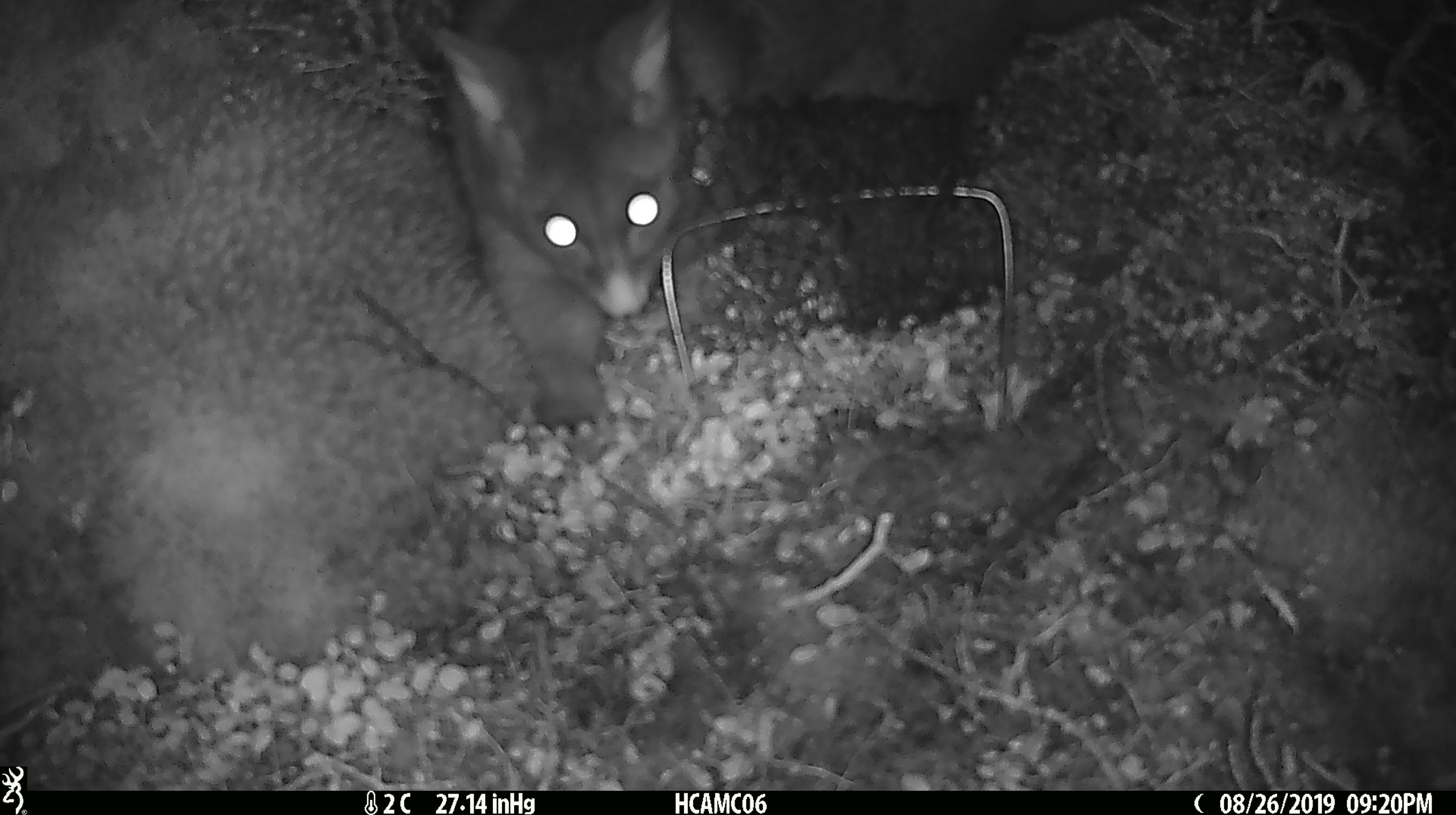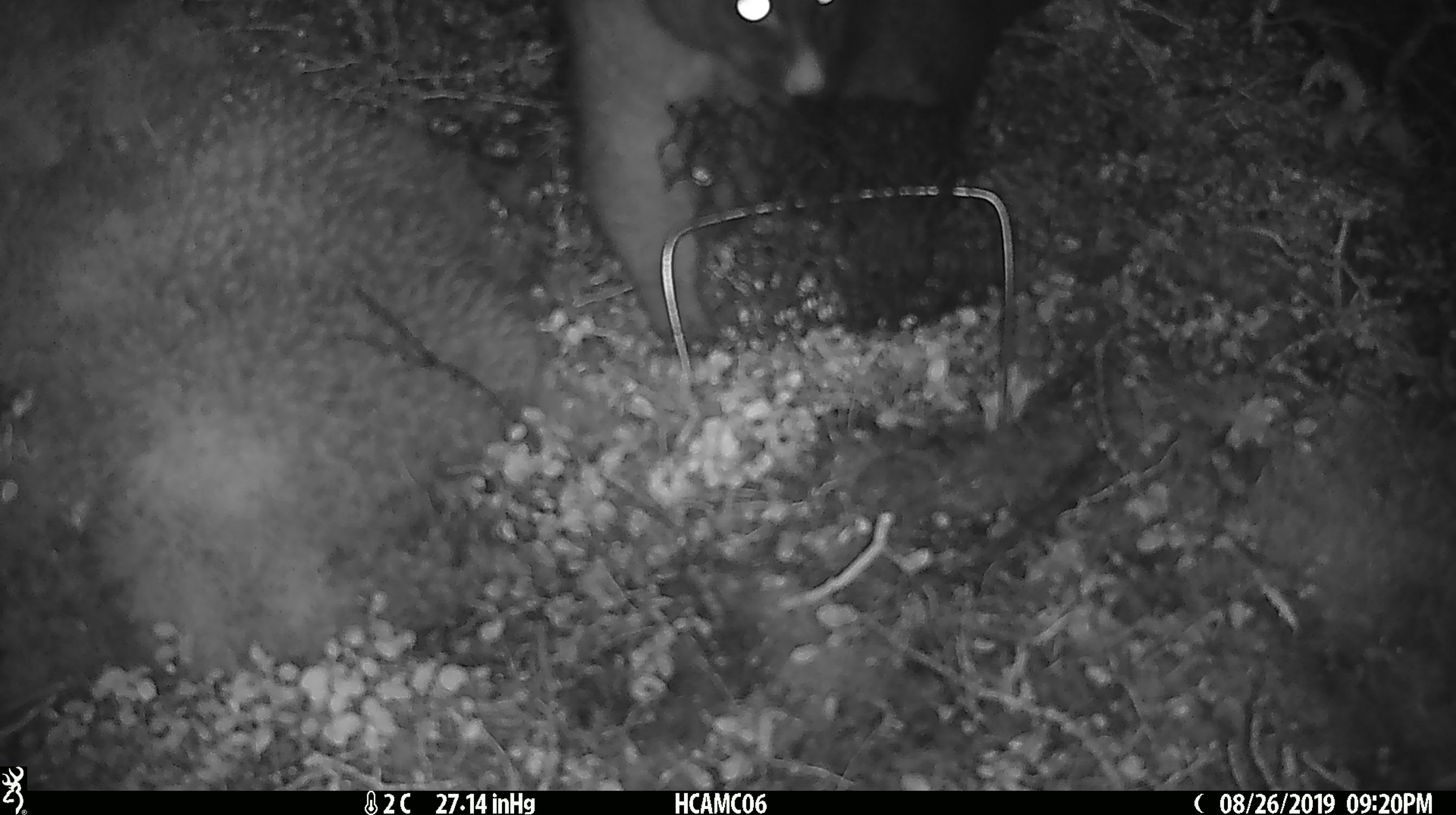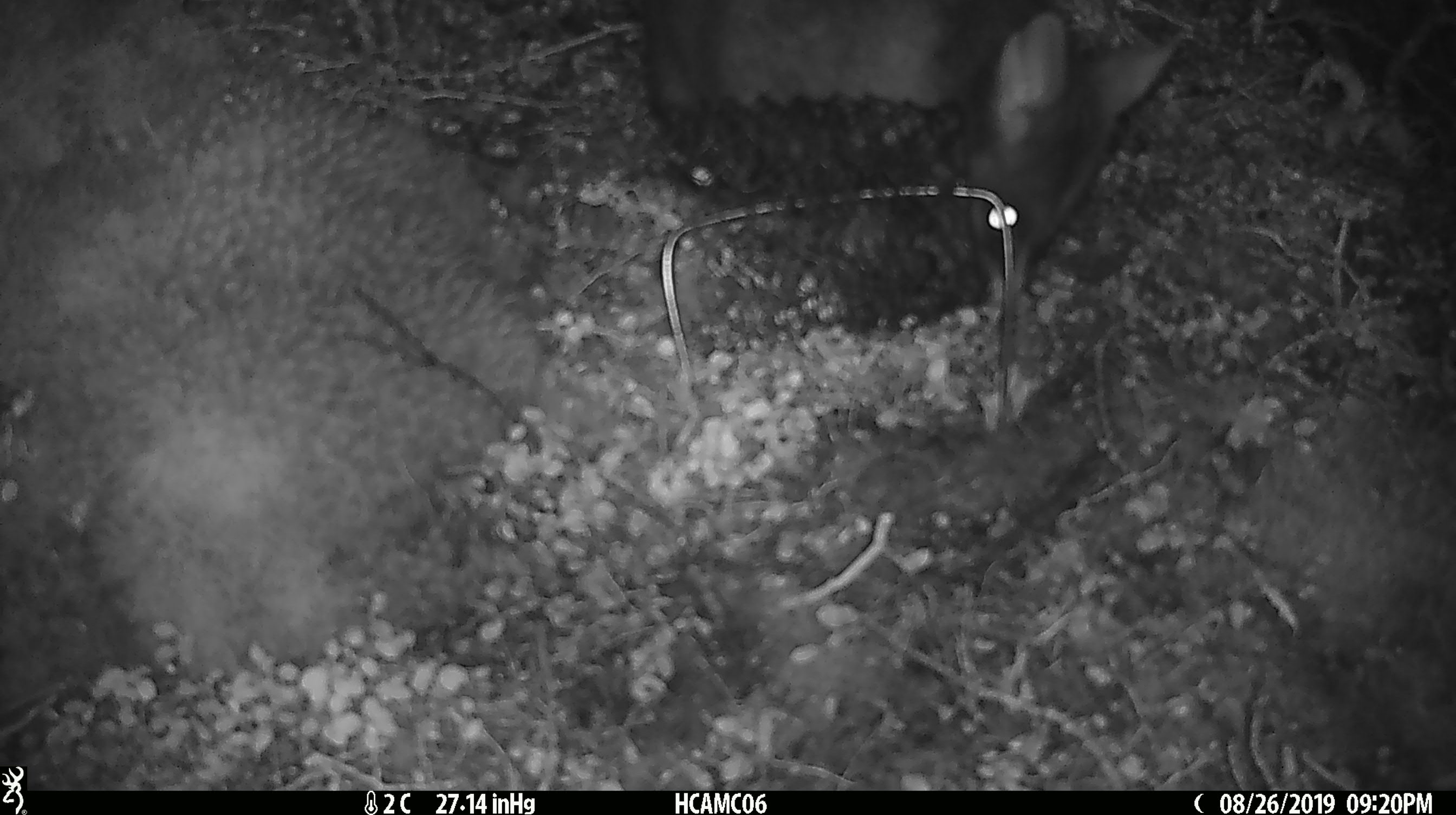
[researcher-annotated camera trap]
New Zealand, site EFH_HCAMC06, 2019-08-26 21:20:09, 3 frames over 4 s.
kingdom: Animalia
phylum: Chordata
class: Mammalia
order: Diprotodontia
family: Phalangeridae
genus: Trichosurus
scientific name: Trichosurus vulpecula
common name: common brushtail possum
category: possum